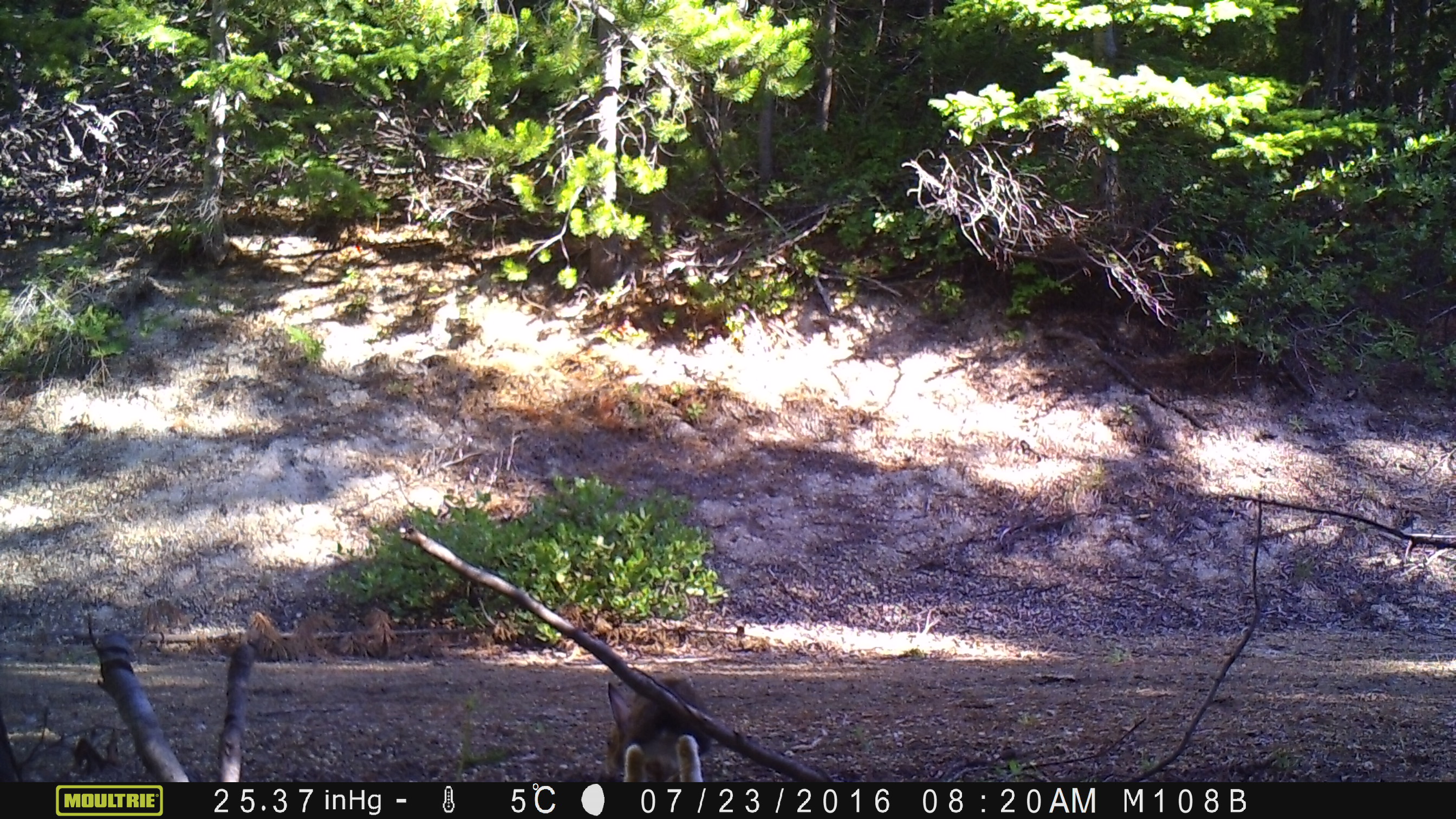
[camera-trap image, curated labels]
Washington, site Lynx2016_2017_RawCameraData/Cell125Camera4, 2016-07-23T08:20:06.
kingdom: Animalia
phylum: Chordata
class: Mammalia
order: Lagomorpha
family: Leporidae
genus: Lepus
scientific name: Lepus americanus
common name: snowshoe hare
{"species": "Lepus americanus (snowshoe hare)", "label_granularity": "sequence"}